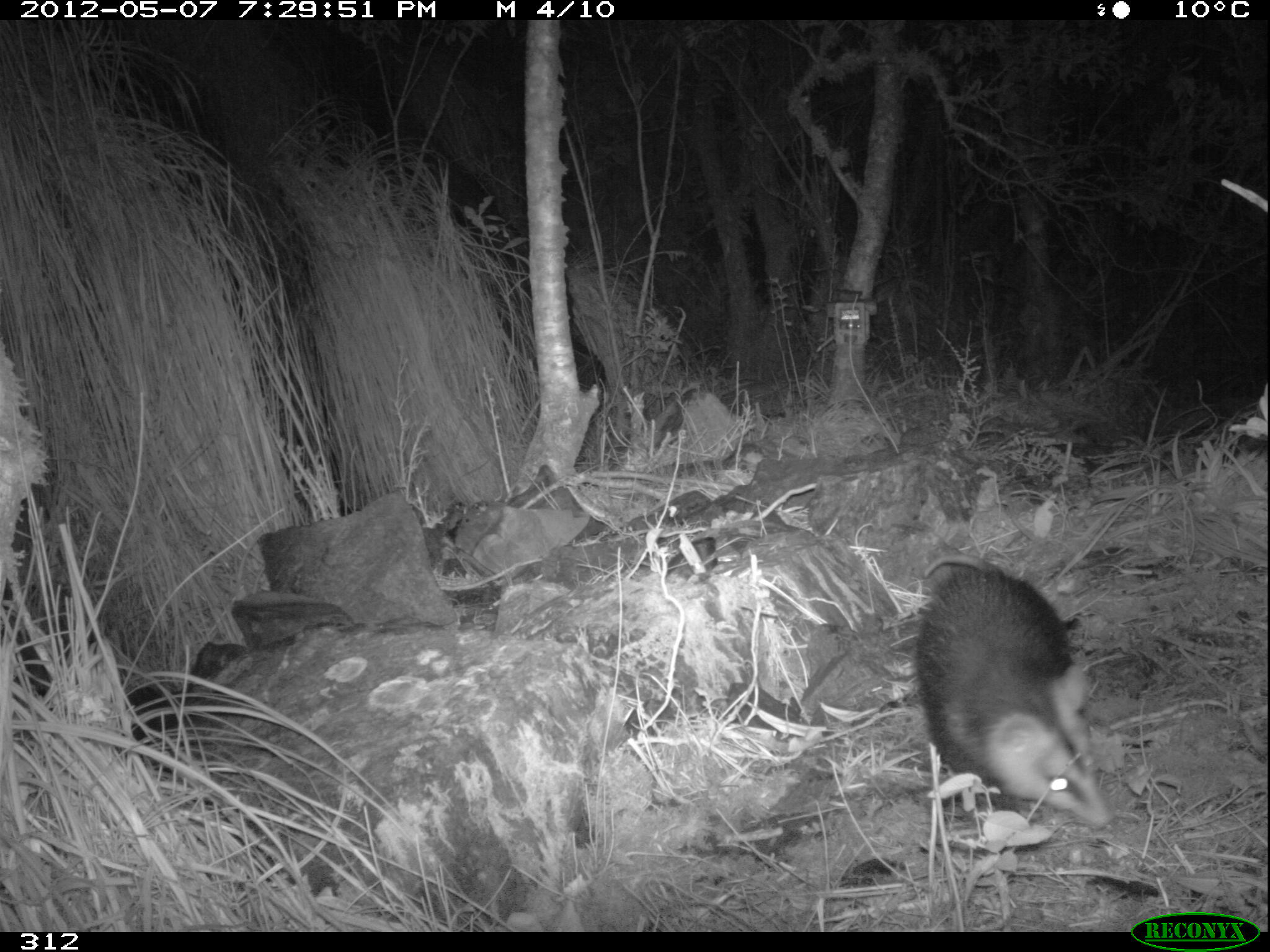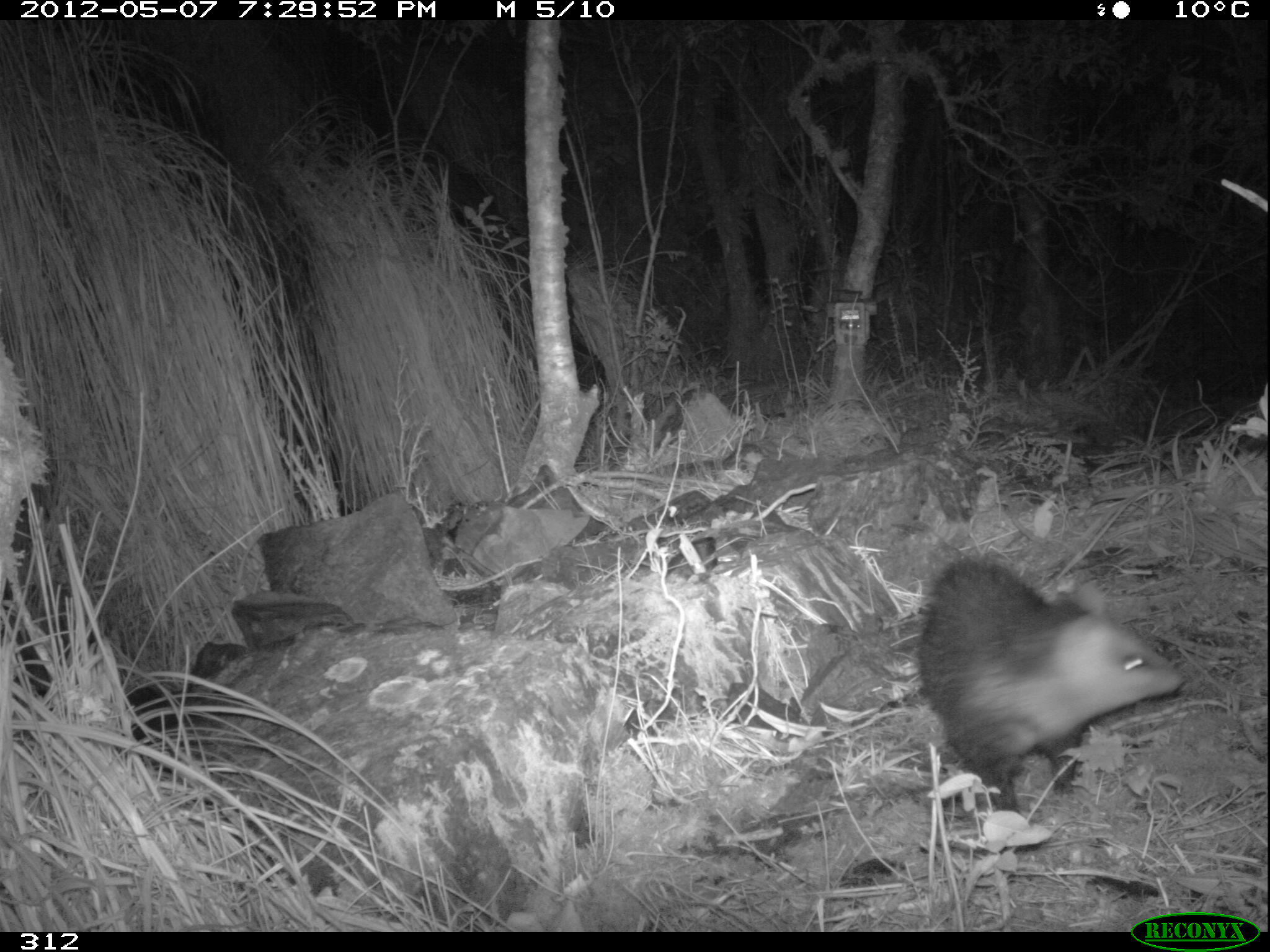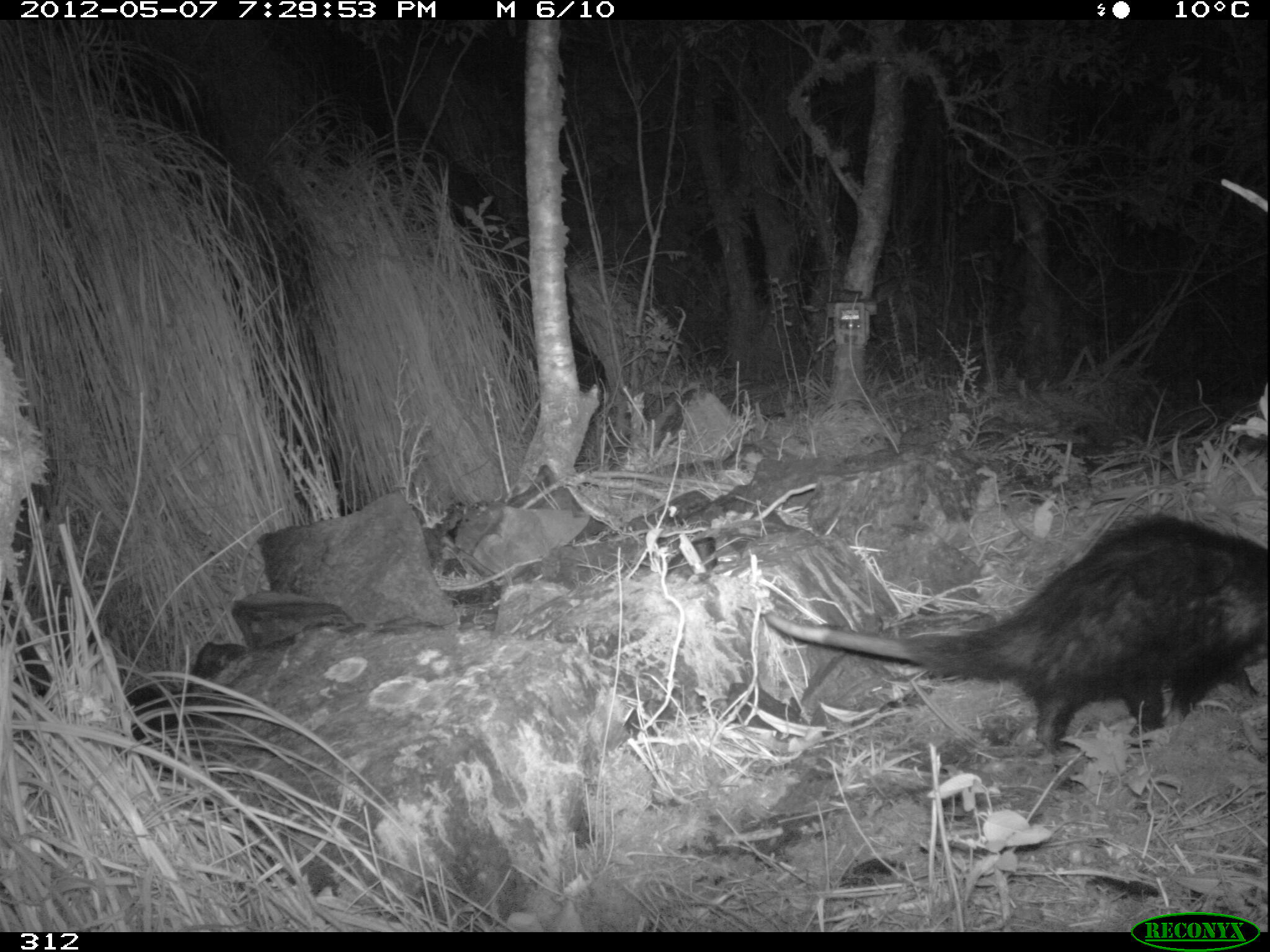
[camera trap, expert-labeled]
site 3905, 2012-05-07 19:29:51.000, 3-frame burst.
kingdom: Animalia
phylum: Chordata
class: Mammalia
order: Didelphimorphia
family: Didelphidae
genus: Didelphis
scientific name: Didelphis pernigra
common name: andean white-eared opossum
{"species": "Didelphis pernigra (andean white-eared opossum)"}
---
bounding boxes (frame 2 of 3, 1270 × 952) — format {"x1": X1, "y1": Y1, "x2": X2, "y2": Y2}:
didelphis pernigra: {"x1": 913, "y1": 554, "x2": 1188, "y2": 811}